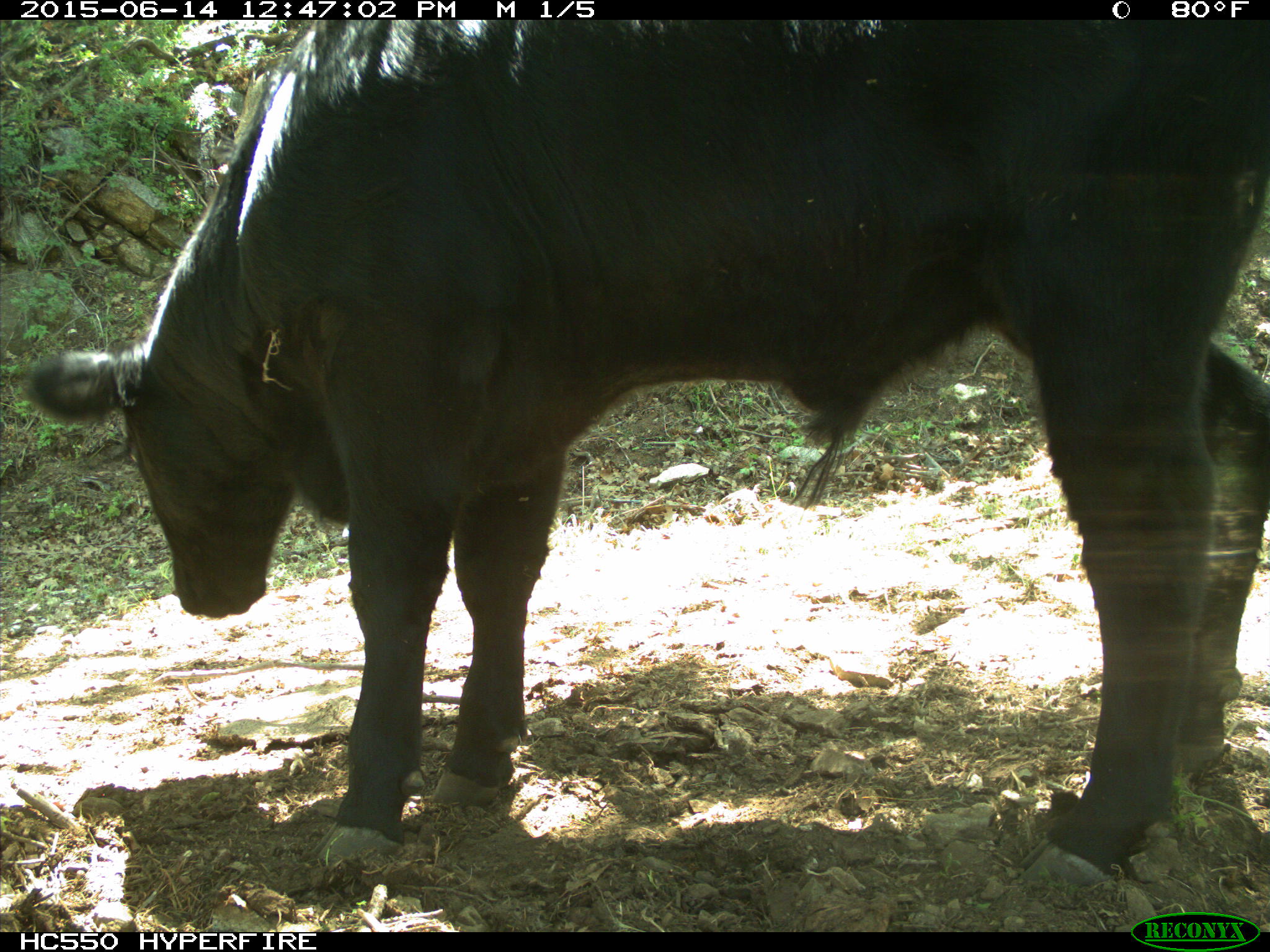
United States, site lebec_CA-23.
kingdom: Animalia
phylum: Chordata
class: Mammalia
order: Artiodactyla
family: Bovidae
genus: Bos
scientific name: Bos taurus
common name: domestic cow